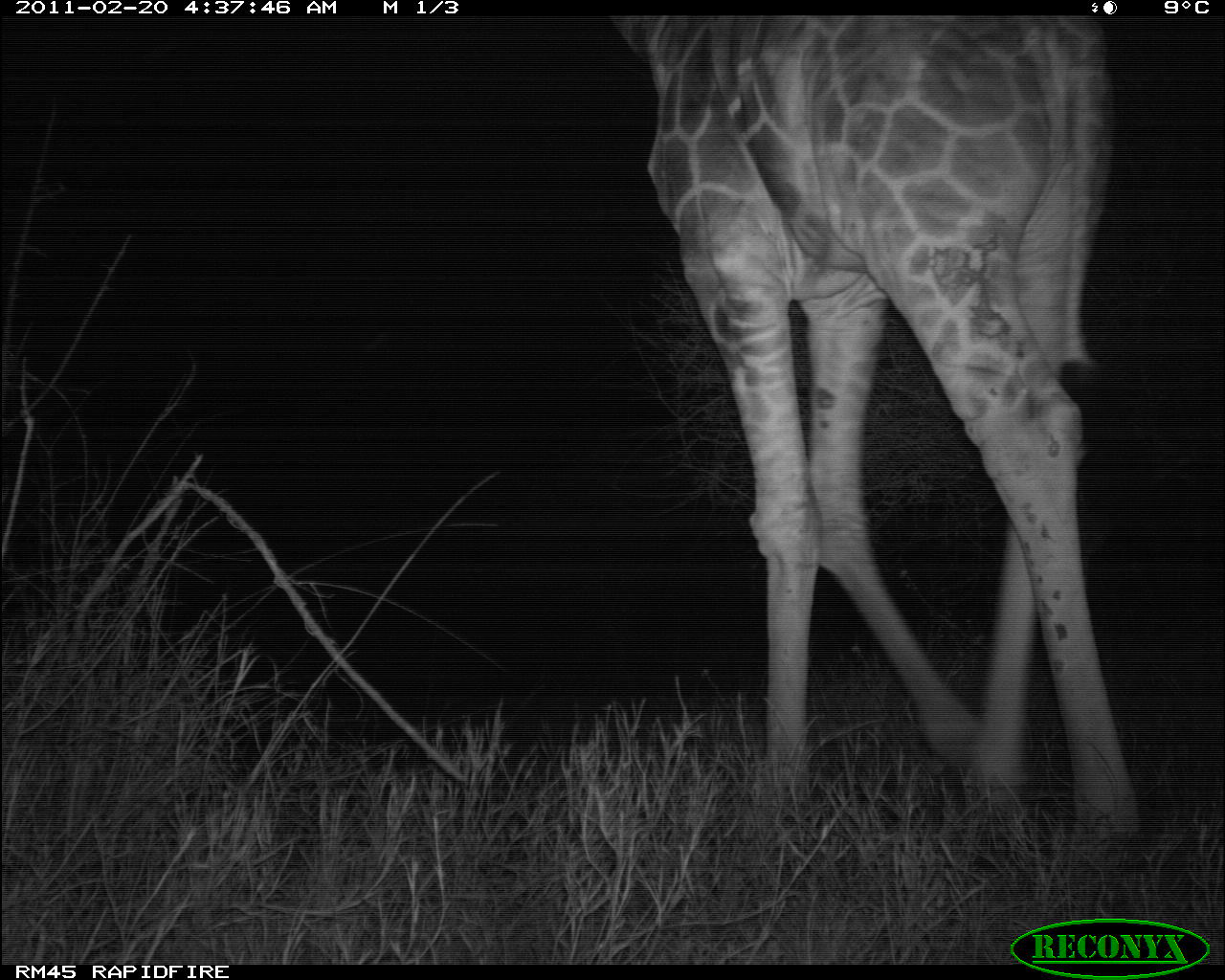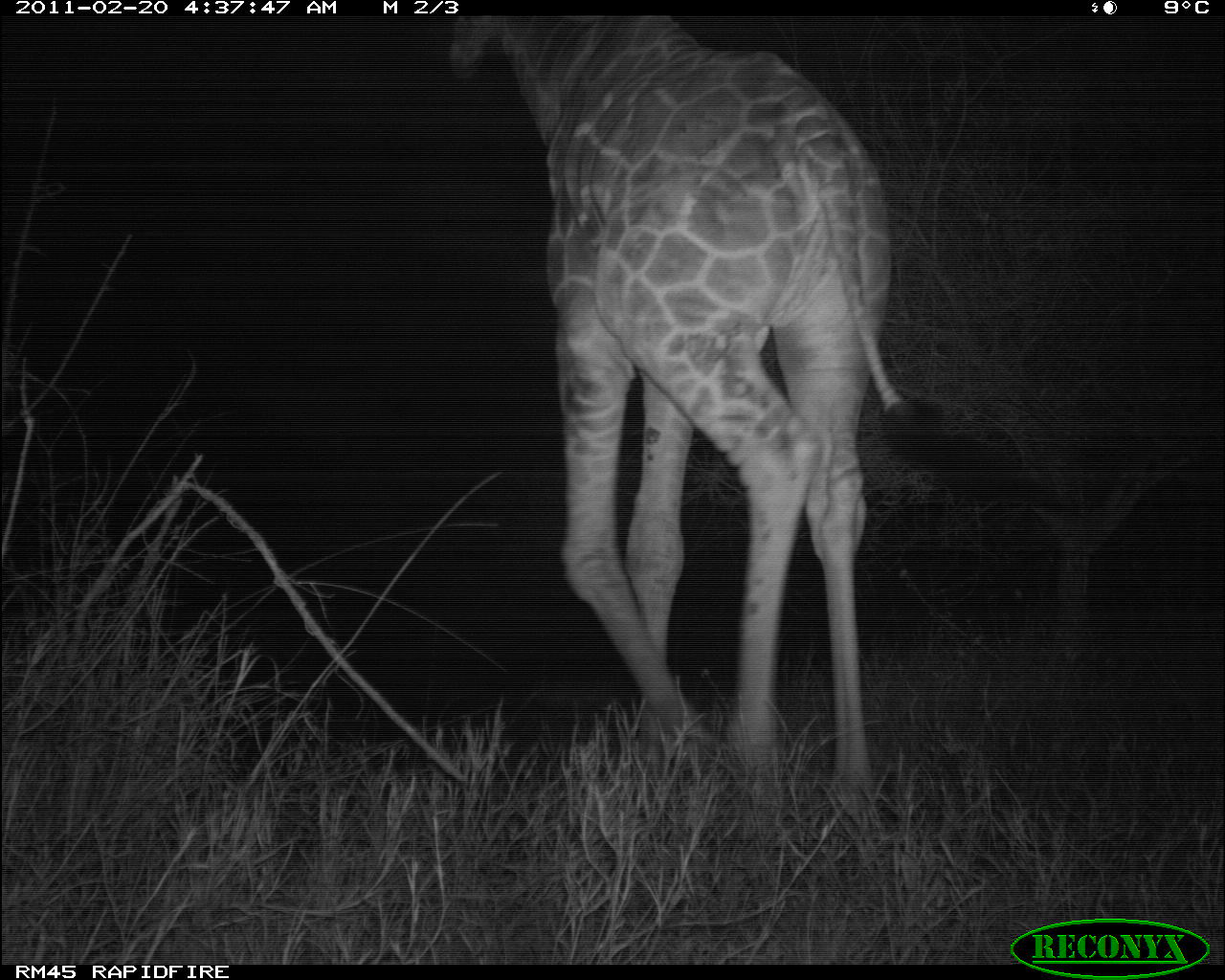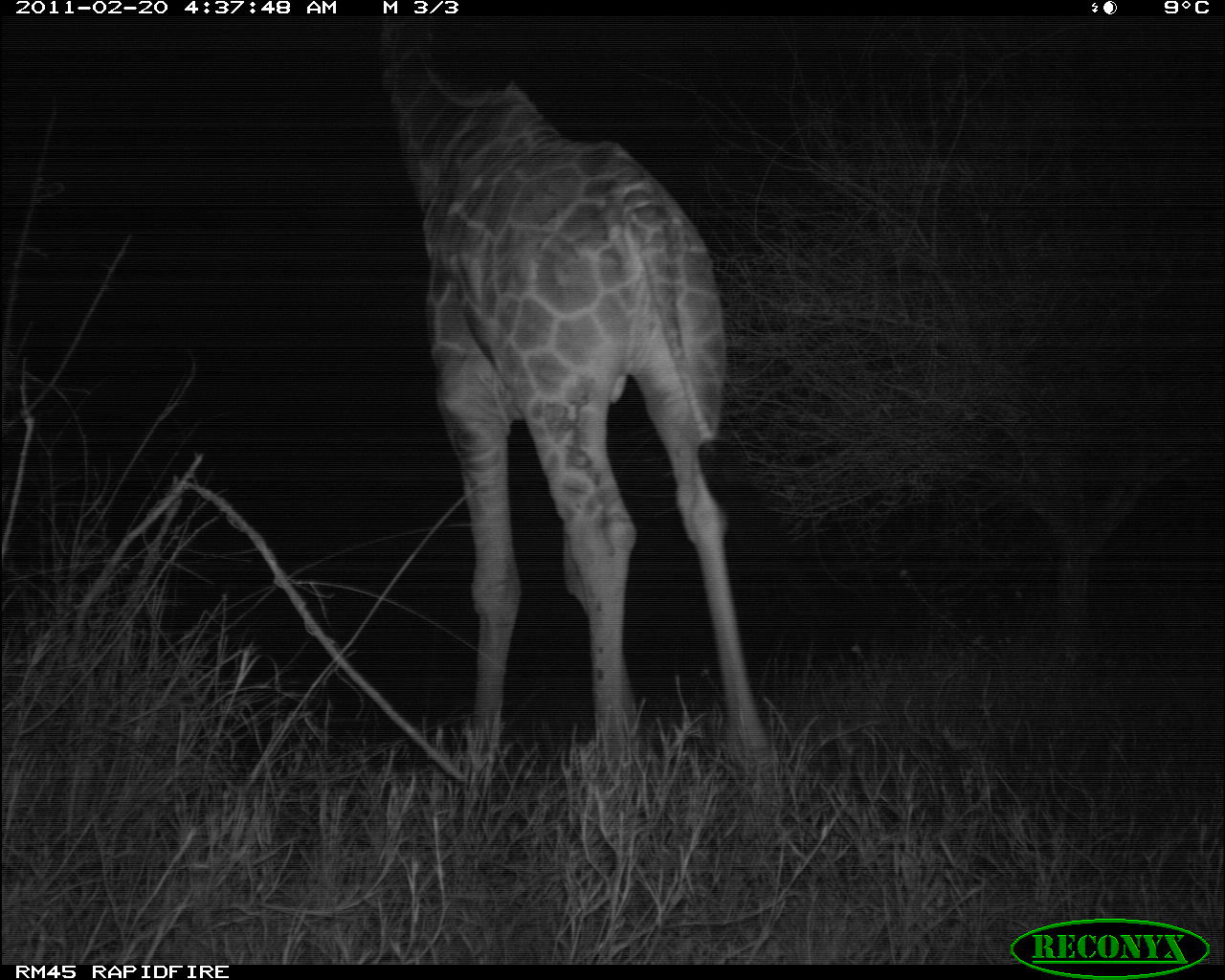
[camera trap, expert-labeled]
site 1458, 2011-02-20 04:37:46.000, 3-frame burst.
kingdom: Animalia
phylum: Chordata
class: Mammalia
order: Artiodactyla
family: Bovidae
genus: Madoqua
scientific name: Madoqua guentheri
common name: günther's dik-dik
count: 1